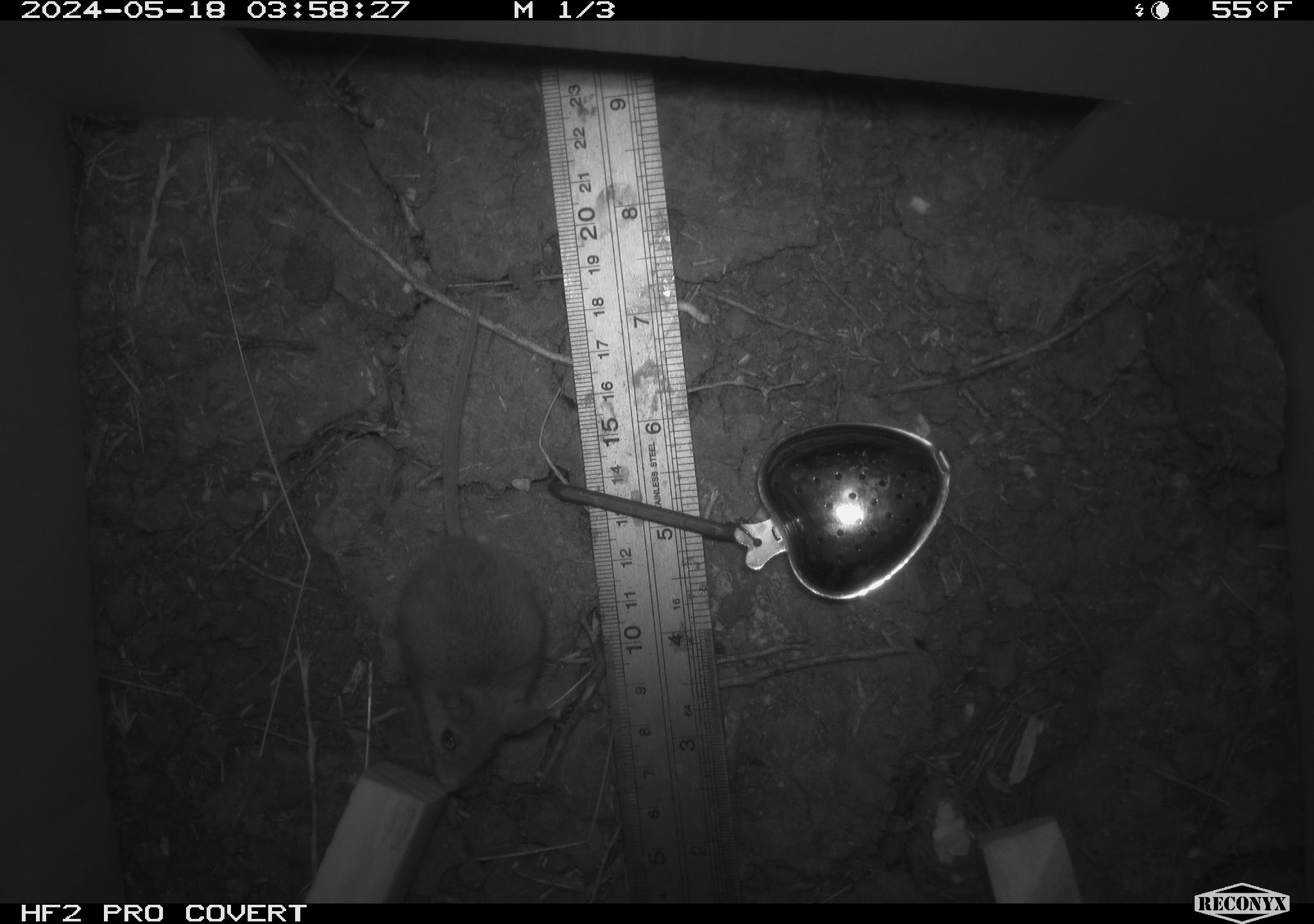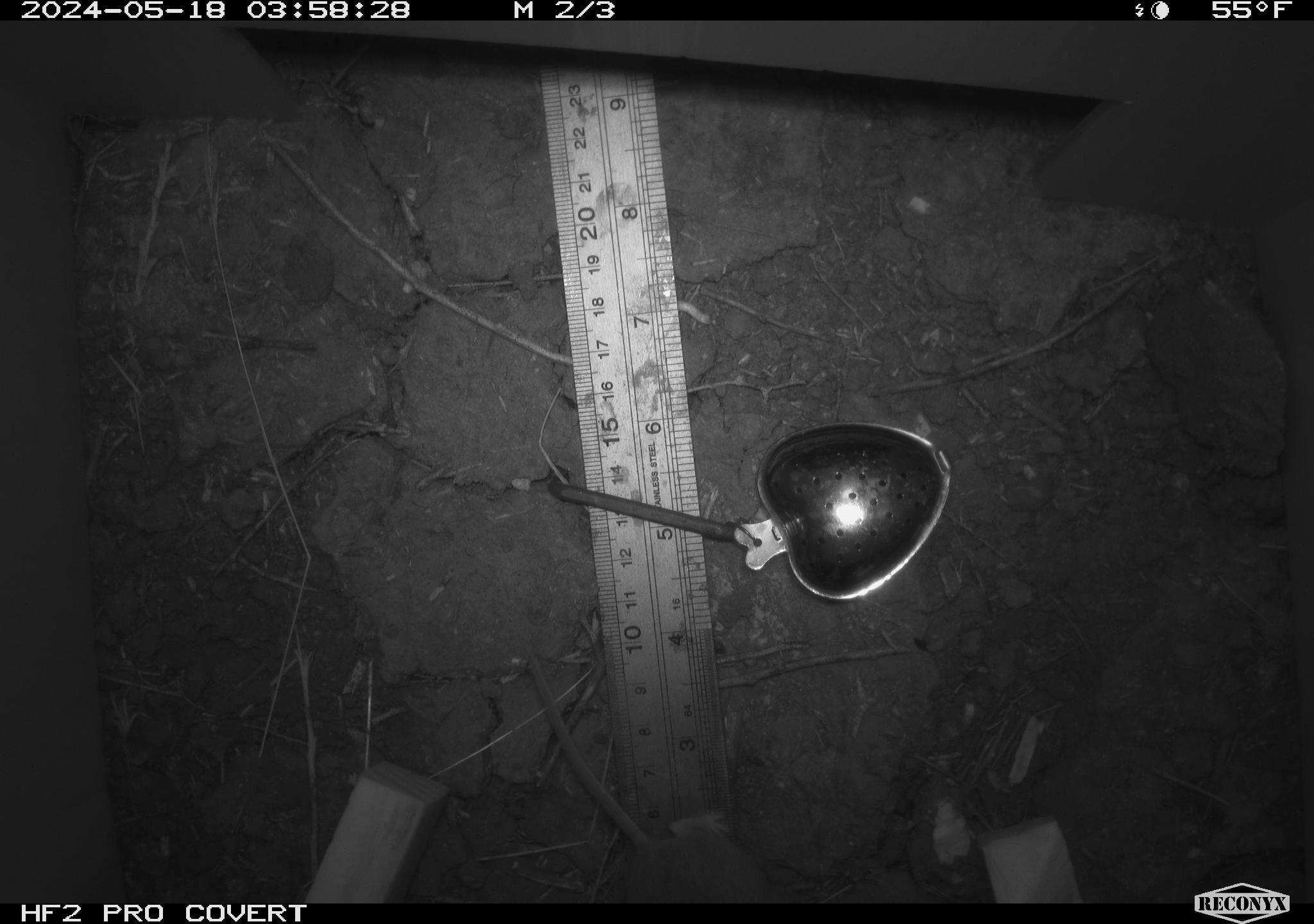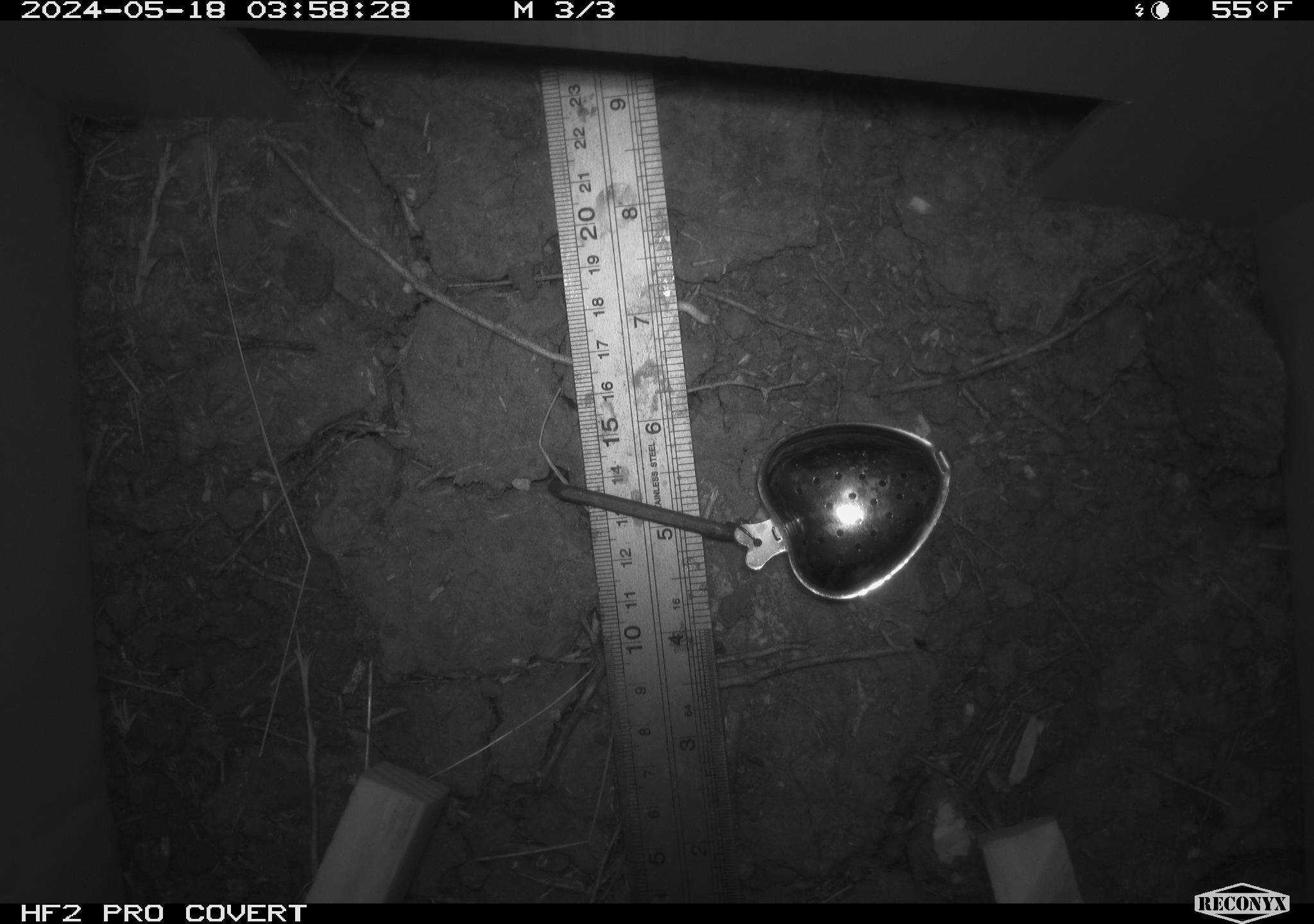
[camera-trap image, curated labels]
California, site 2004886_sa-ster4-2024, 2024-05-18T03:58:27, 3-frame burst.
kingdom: Animalia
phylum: Chordata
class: Mammalia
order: Rodentia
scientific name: Rodentia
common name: mouse species